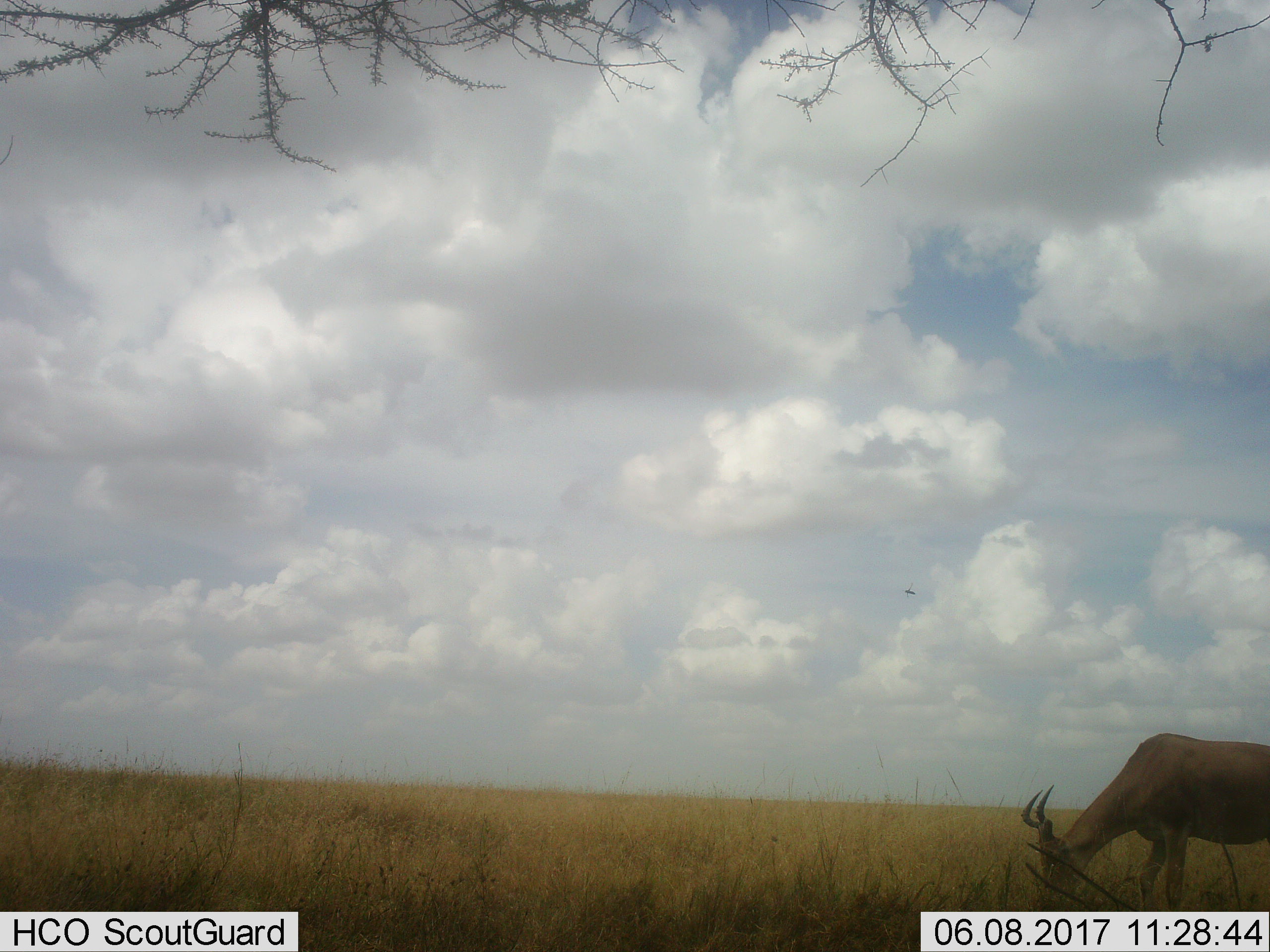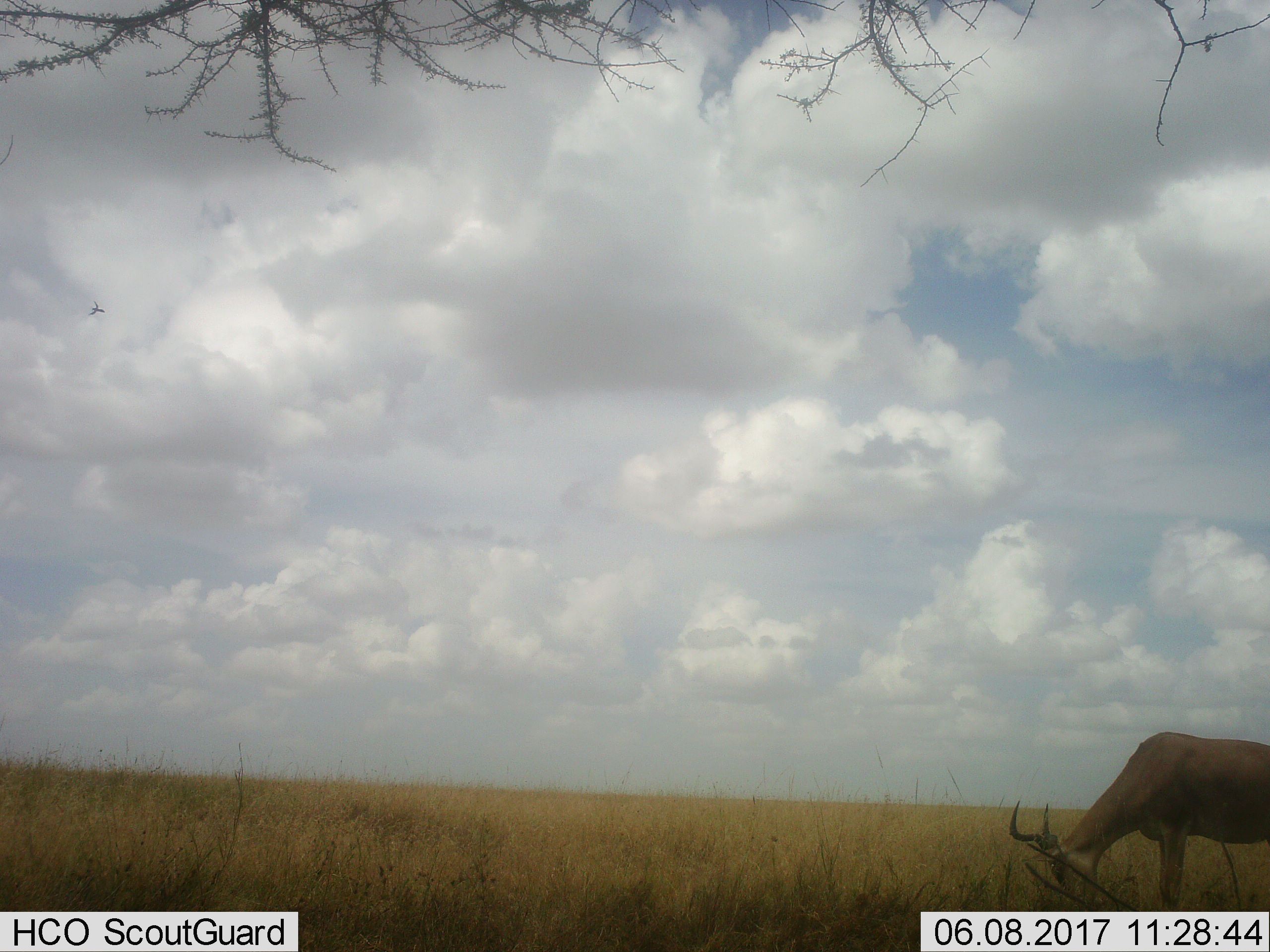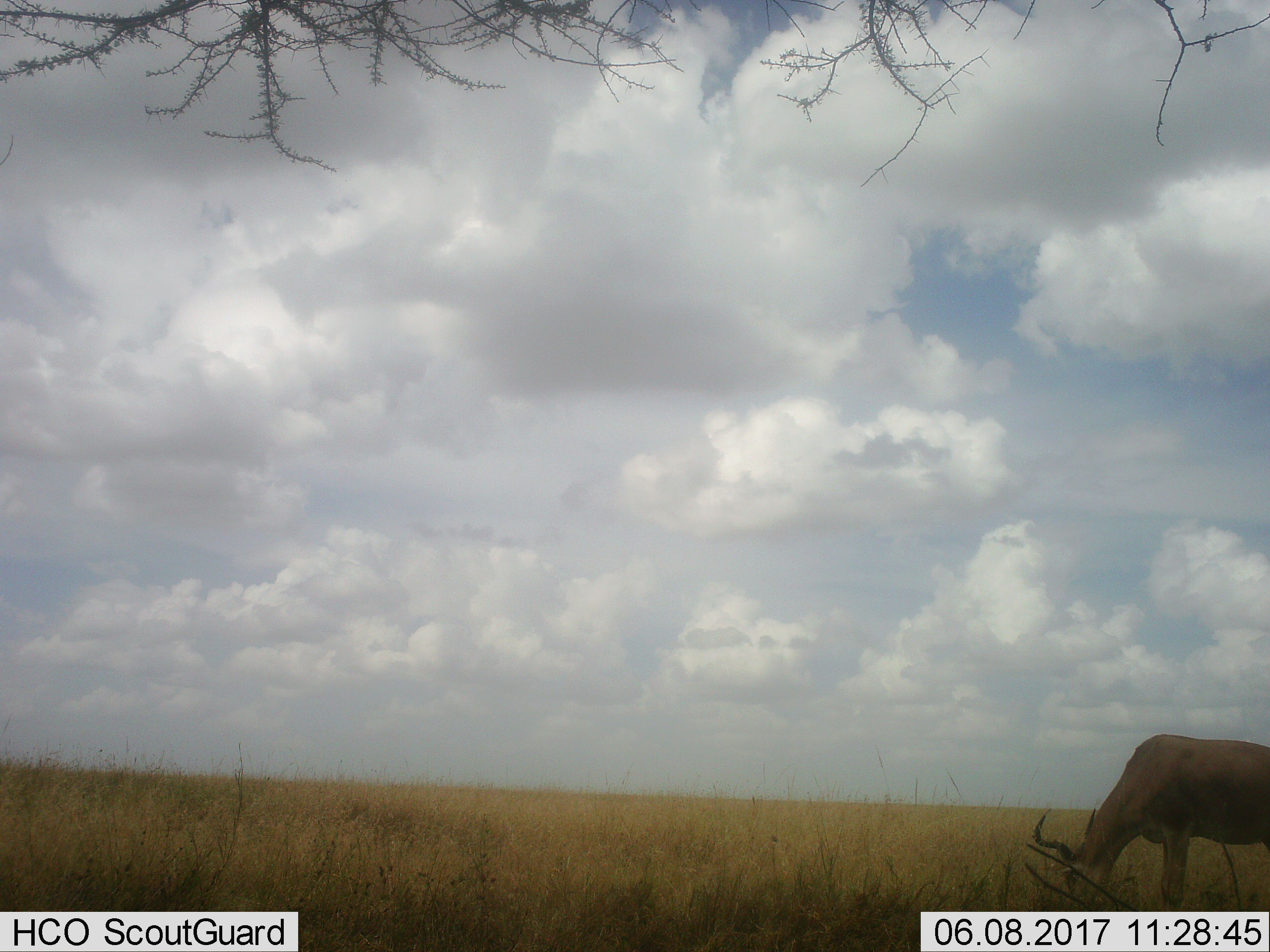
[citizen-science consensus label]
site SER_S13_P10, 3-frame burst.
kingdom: Animalia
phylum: Chordata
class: Mammalia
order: Artiodactyla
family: Bovidae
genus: Alcelaphus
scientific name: Alcelaphus buselaphus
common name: hartebeest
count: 1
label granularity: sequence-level